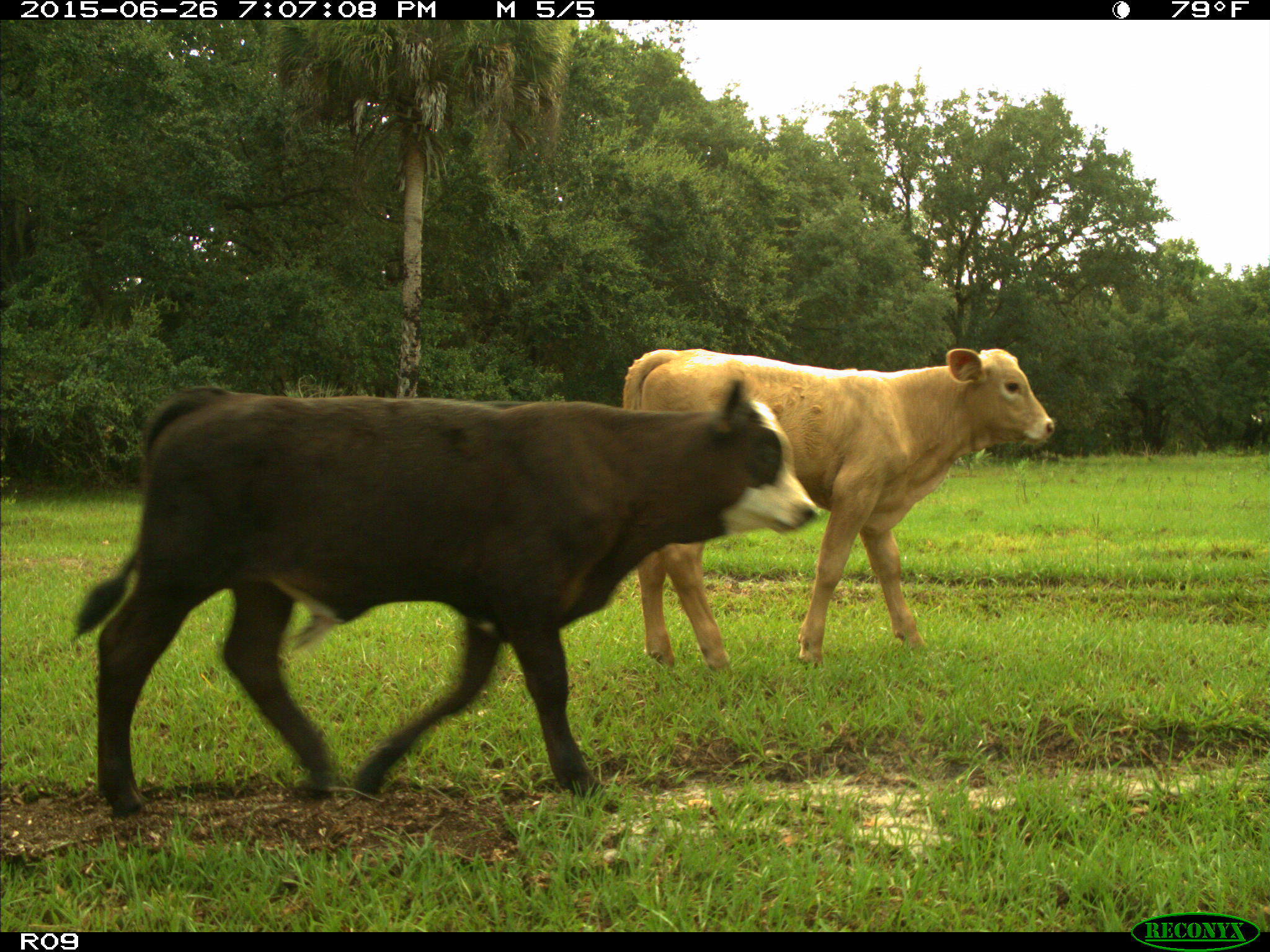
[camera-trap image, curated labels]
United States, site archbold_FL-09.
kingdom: Animalia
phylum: Chordata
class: Mammalia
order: Artiodactyla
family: Bovidae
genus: Bos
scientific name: Bos taurus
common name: domestic cow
Bos taurus (domestic cow).